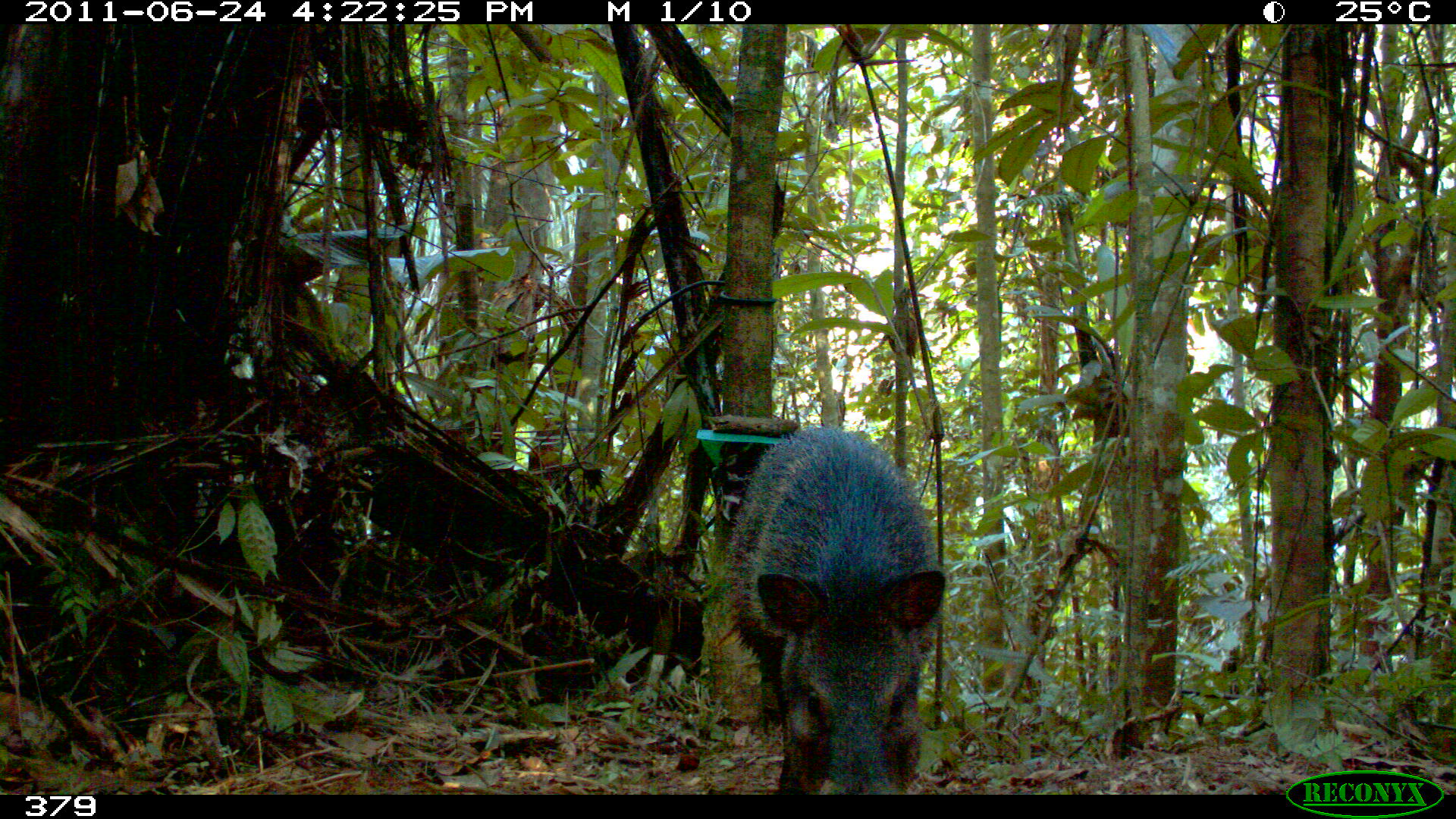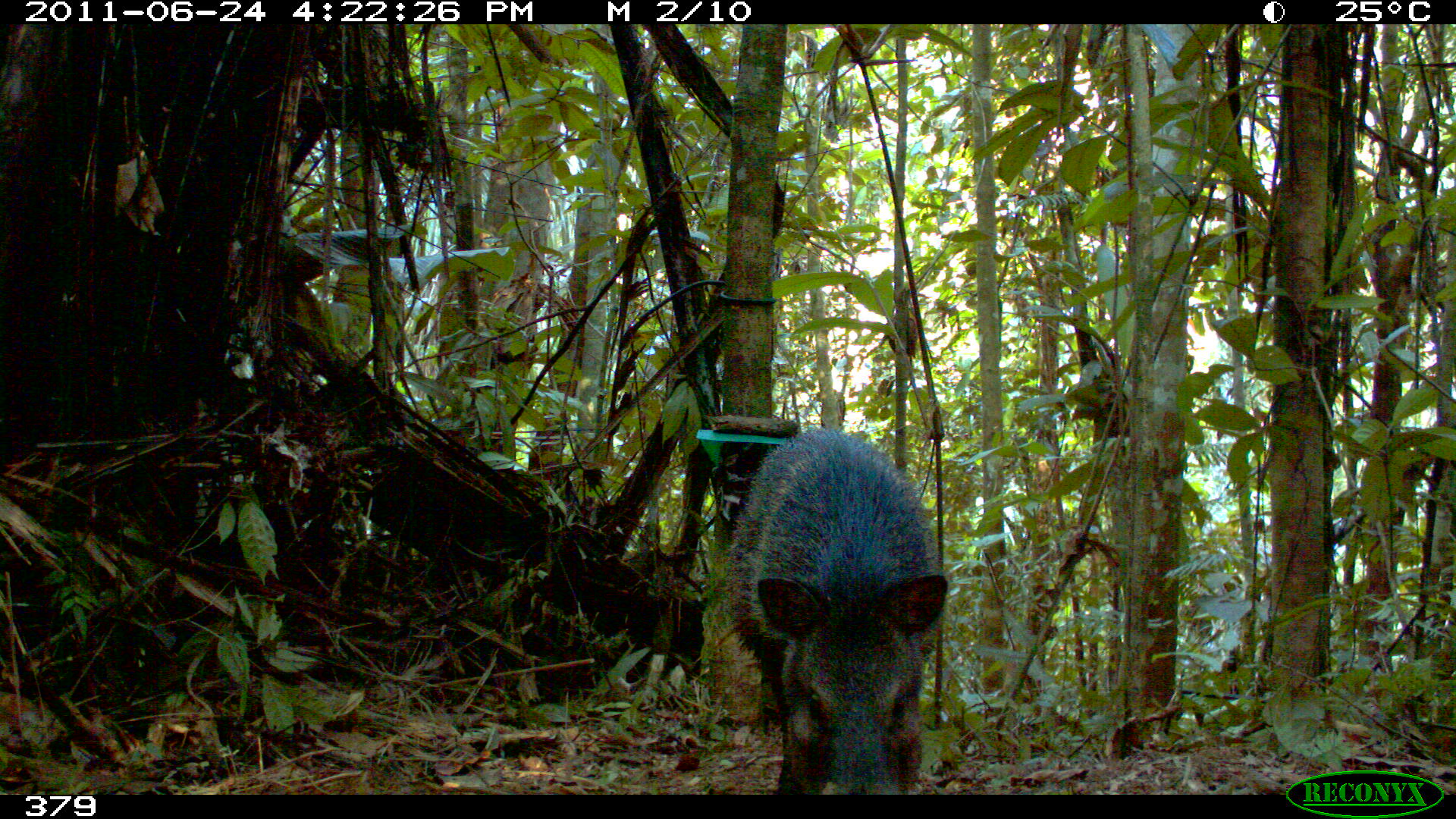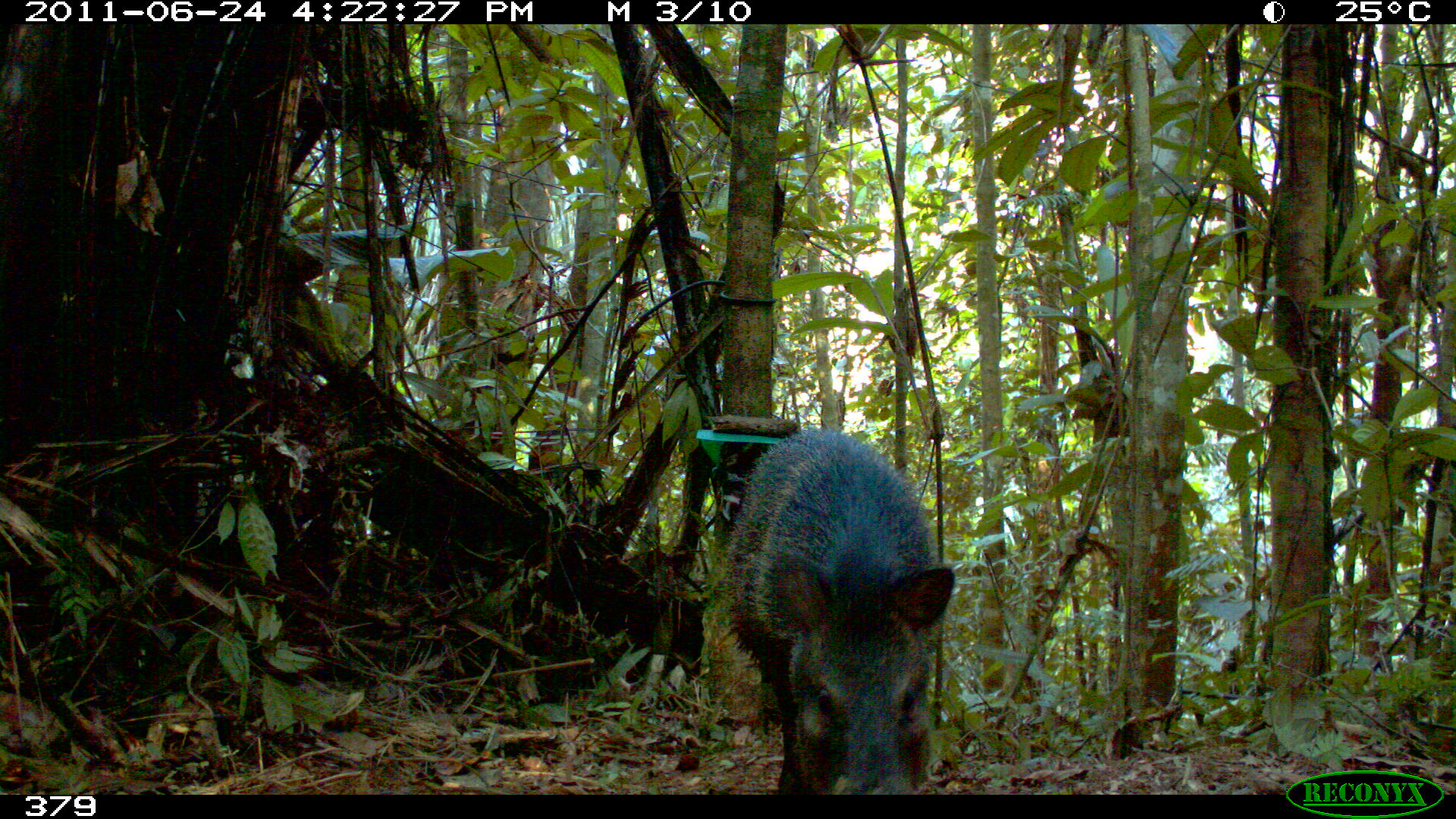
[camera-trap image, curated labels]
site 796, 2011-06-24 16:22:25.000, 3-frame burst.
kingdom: Animalia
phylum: Chordata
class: Mammalia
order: Artiodactyla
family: Tayassuidae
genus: Pecari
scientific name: Pecari tajacu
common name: collared peccary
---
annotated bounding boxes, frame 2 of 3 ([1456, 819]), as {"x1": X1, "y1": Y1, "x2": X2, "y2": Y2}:
pecari tajacu: {"x1": 724, "y1": 425, "x2": 948, "y2": 795}